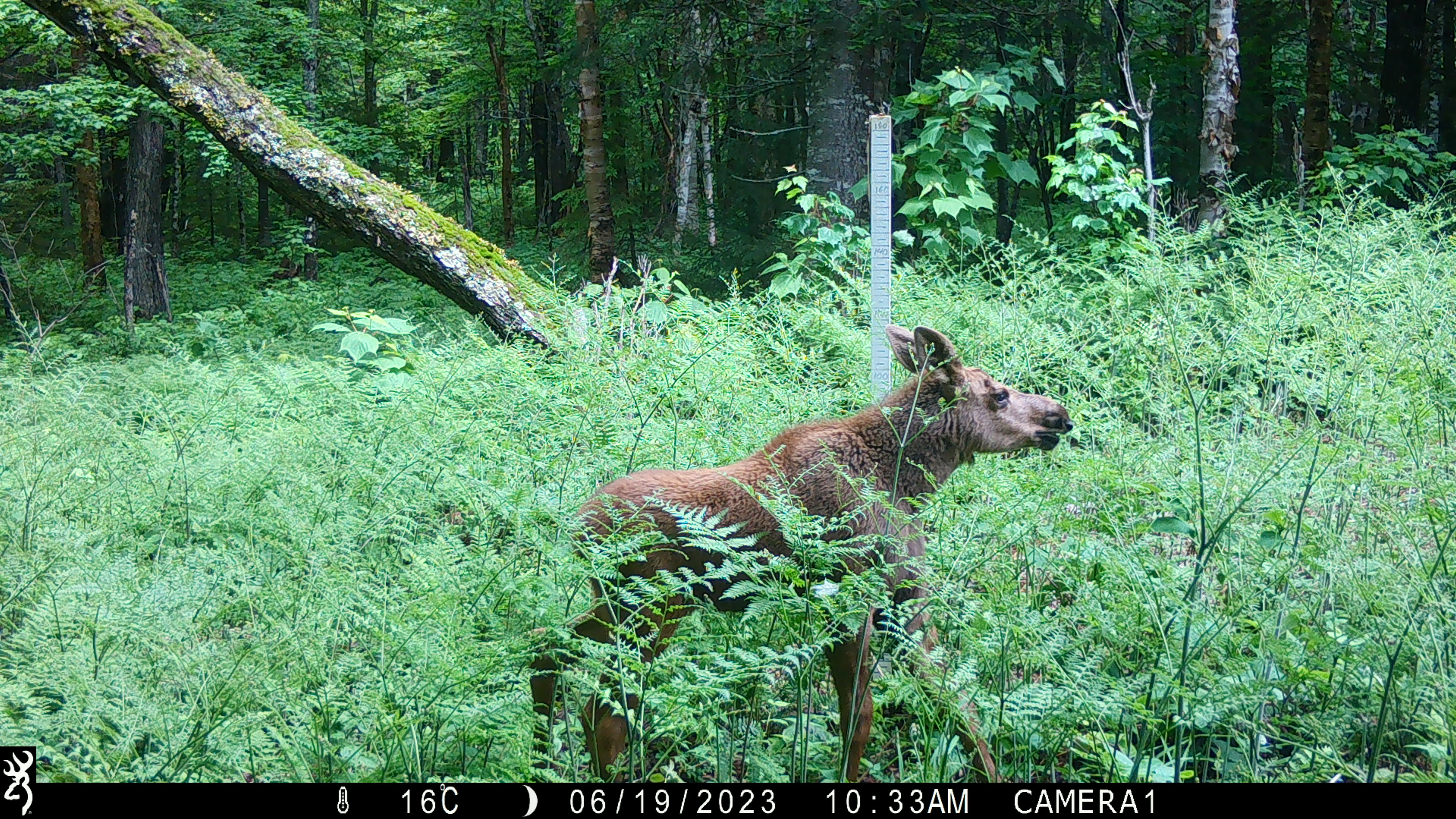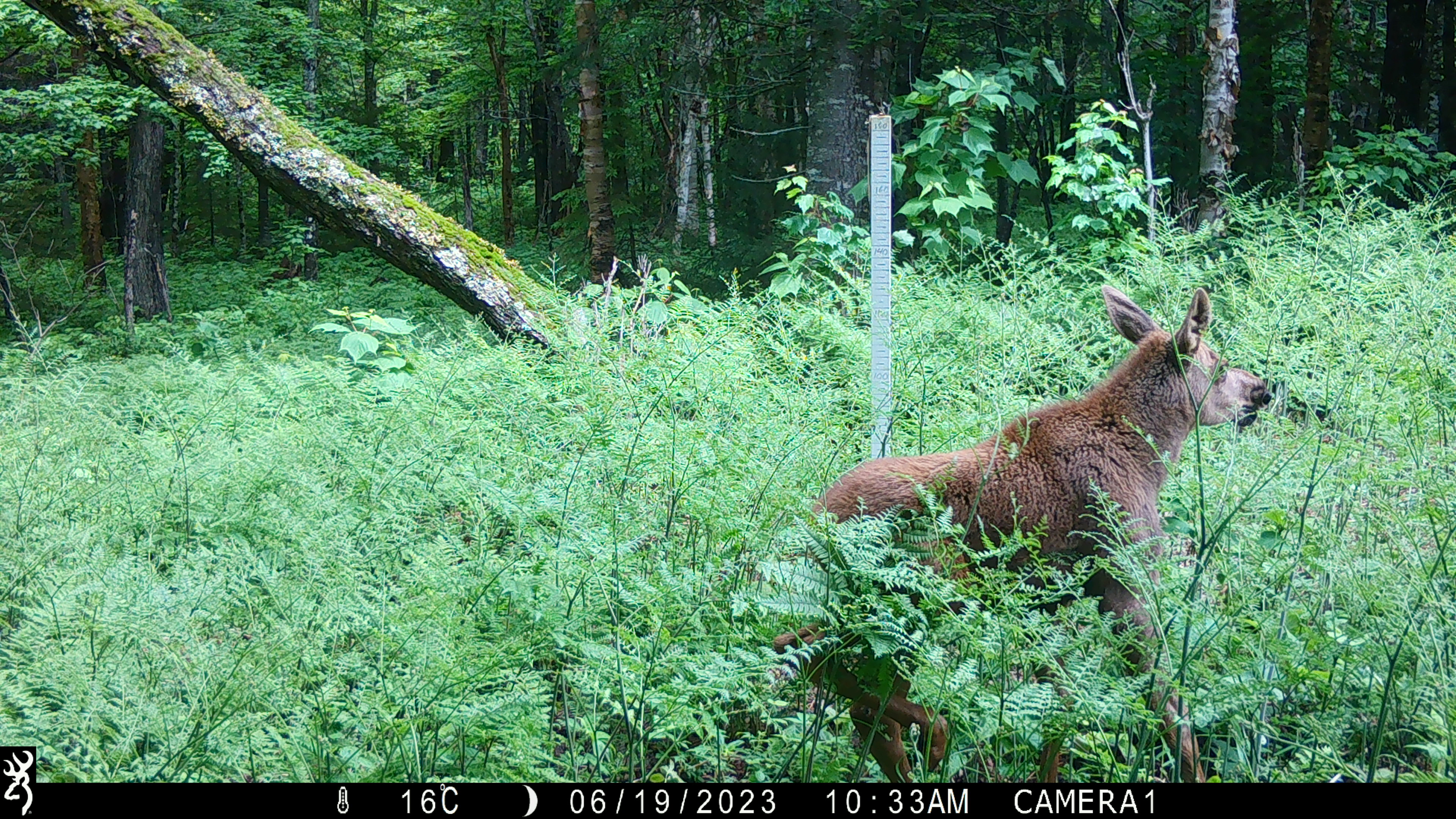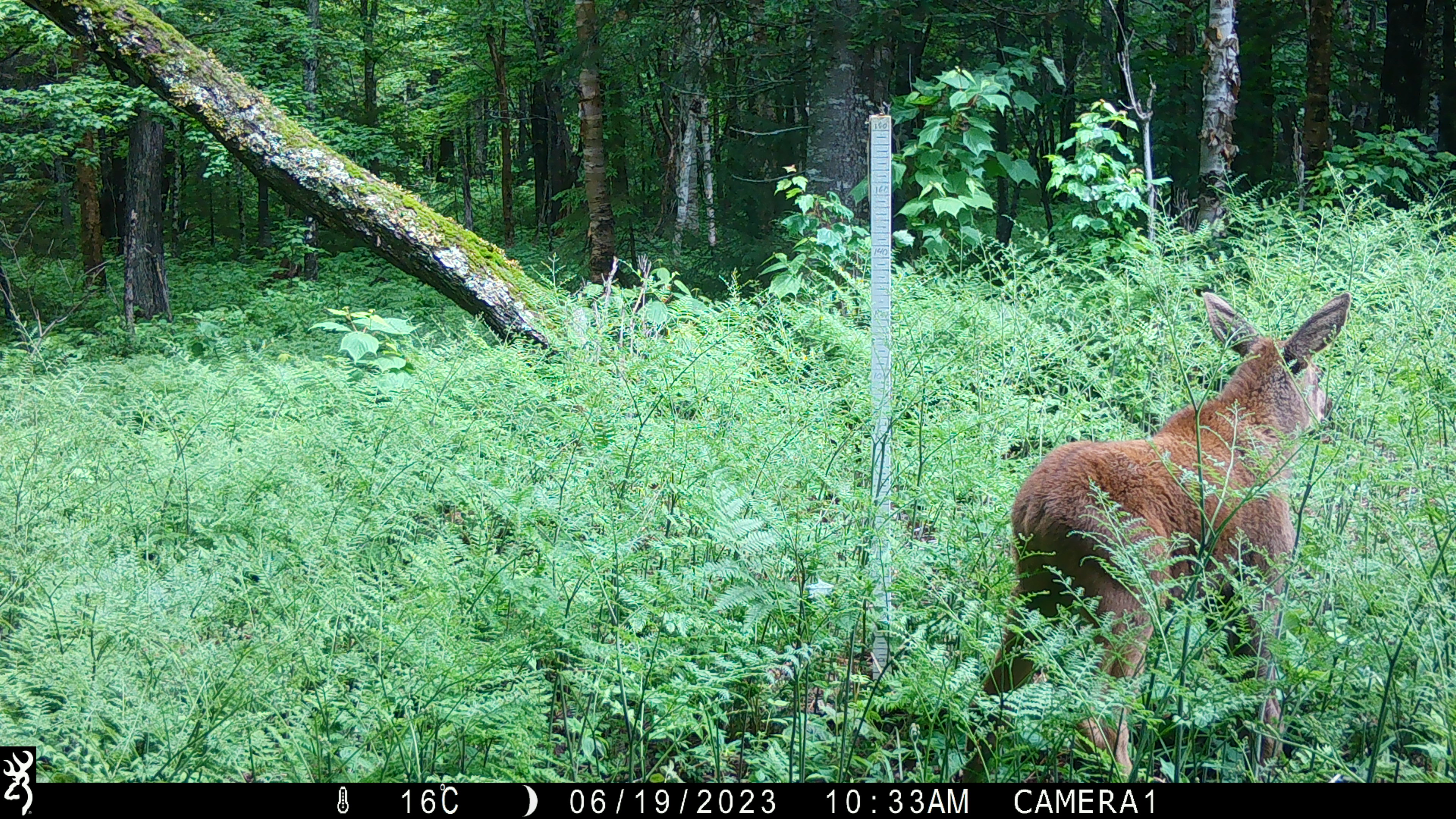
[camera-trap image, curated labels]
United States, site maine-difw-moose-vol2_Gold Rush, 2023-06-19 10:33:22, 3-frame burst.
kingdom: Animalia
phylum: Chordata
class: Mammalia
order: Artiodactyla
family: Cervidae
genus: Alces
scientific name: Alces alces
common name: moose